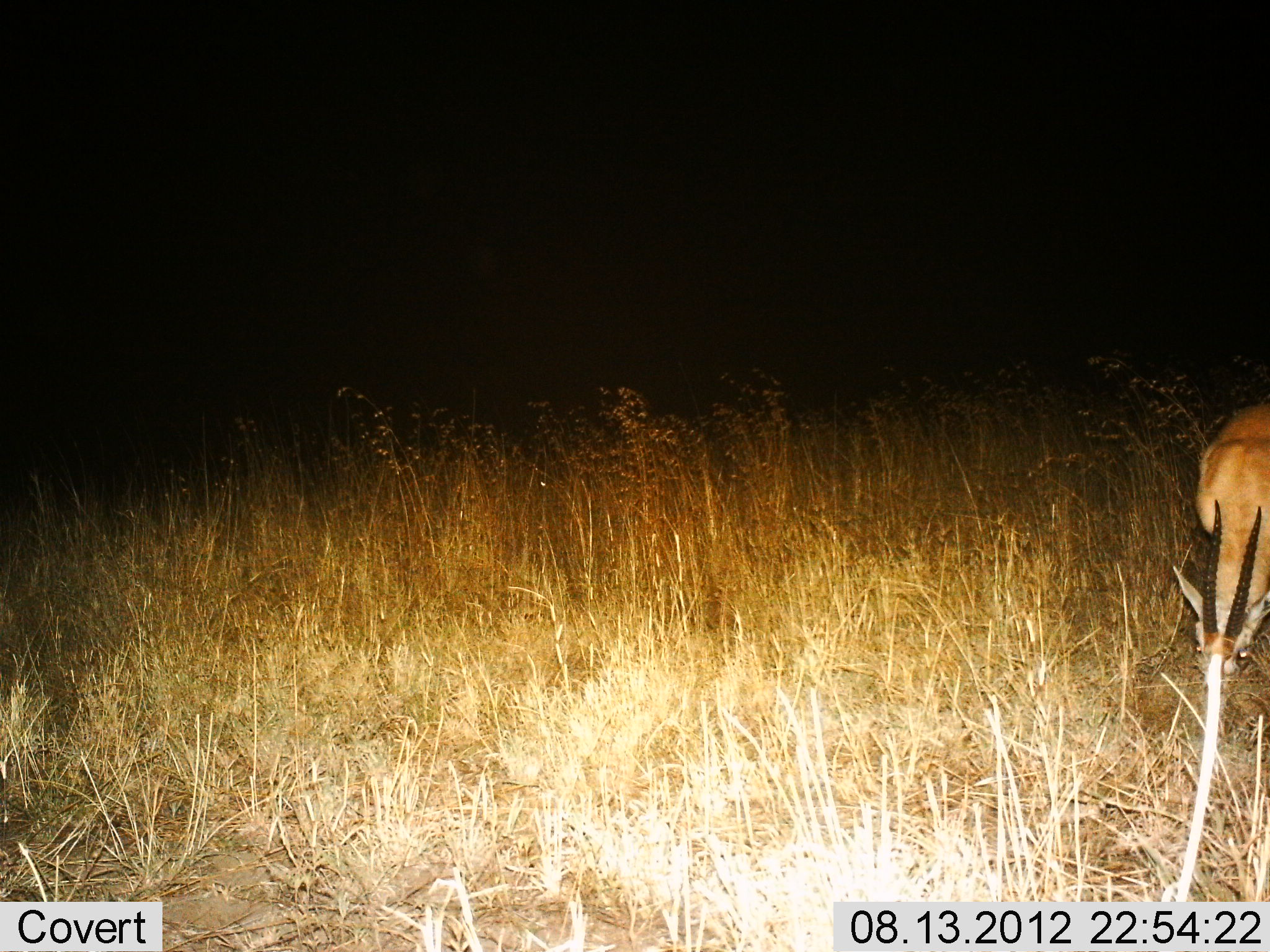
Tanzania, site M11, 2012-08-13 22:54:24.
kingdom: Animalia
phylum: Chordata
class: Mammalia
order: Artiodactyla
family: Bovidae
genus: Eudorcas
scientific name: Eudorcas thomsonii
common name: thomson's gazelle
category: gazellethomsons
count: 1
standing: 40%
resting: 0%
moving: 0%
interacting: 0%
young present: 0%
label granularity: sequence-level